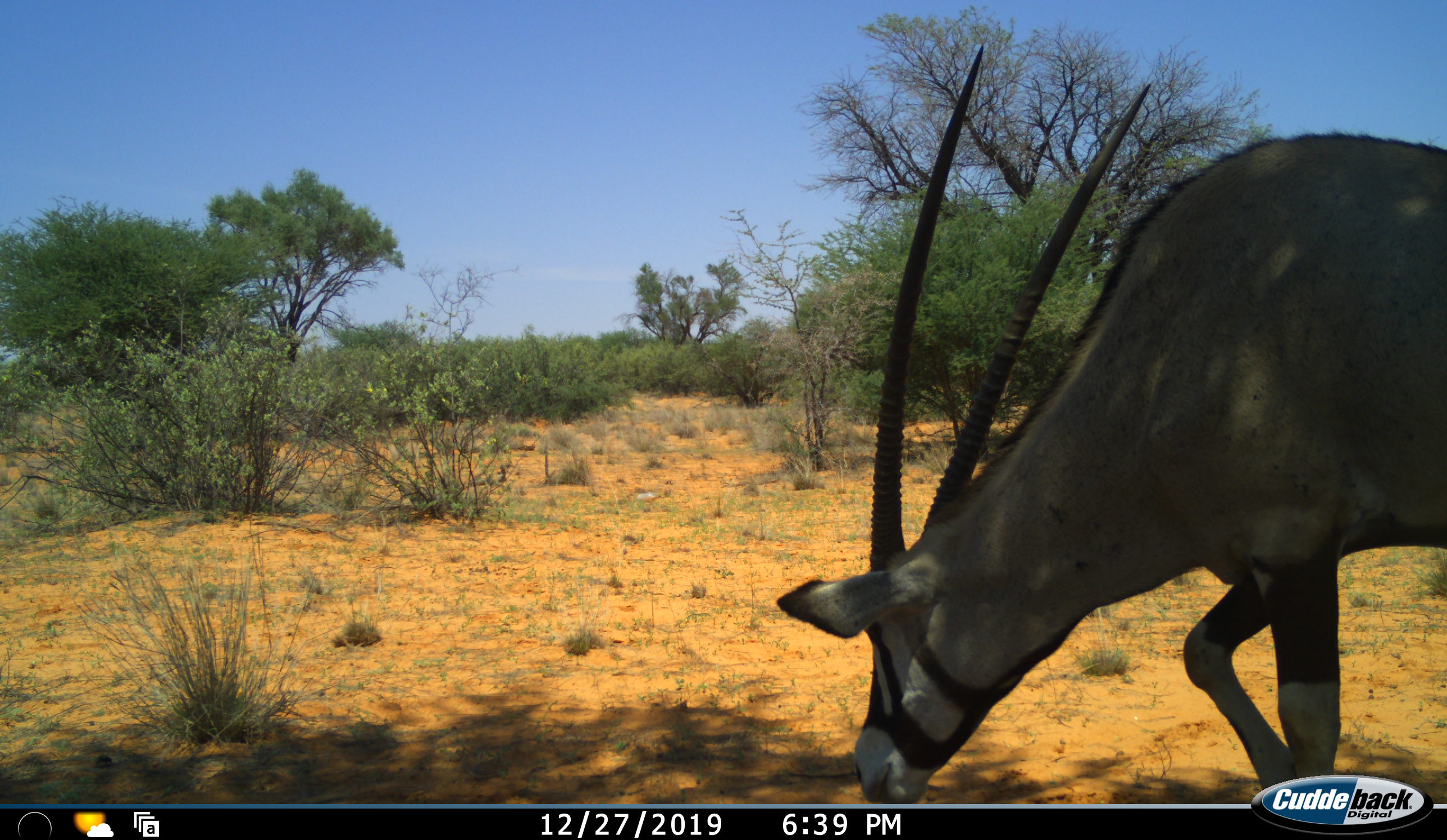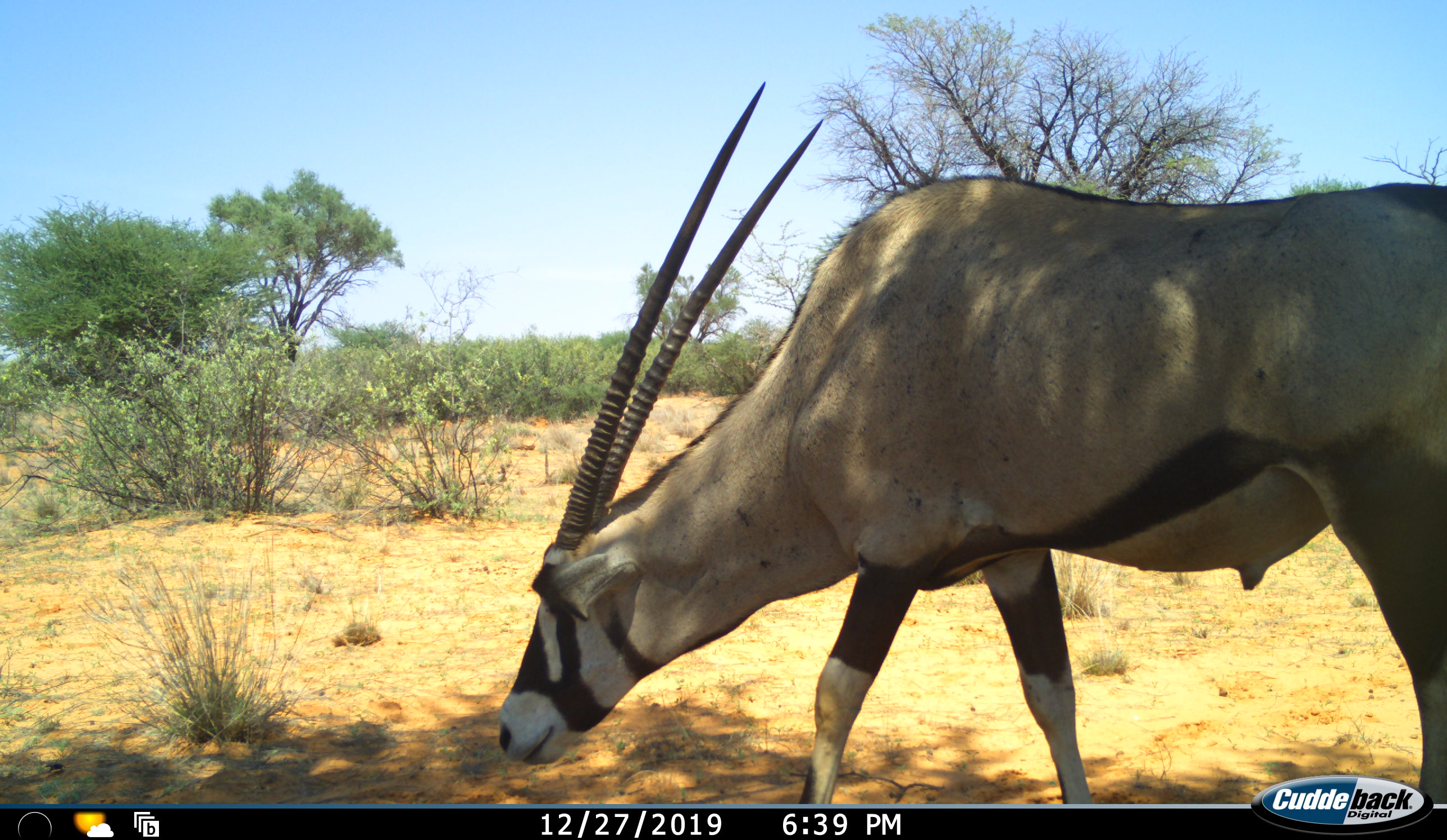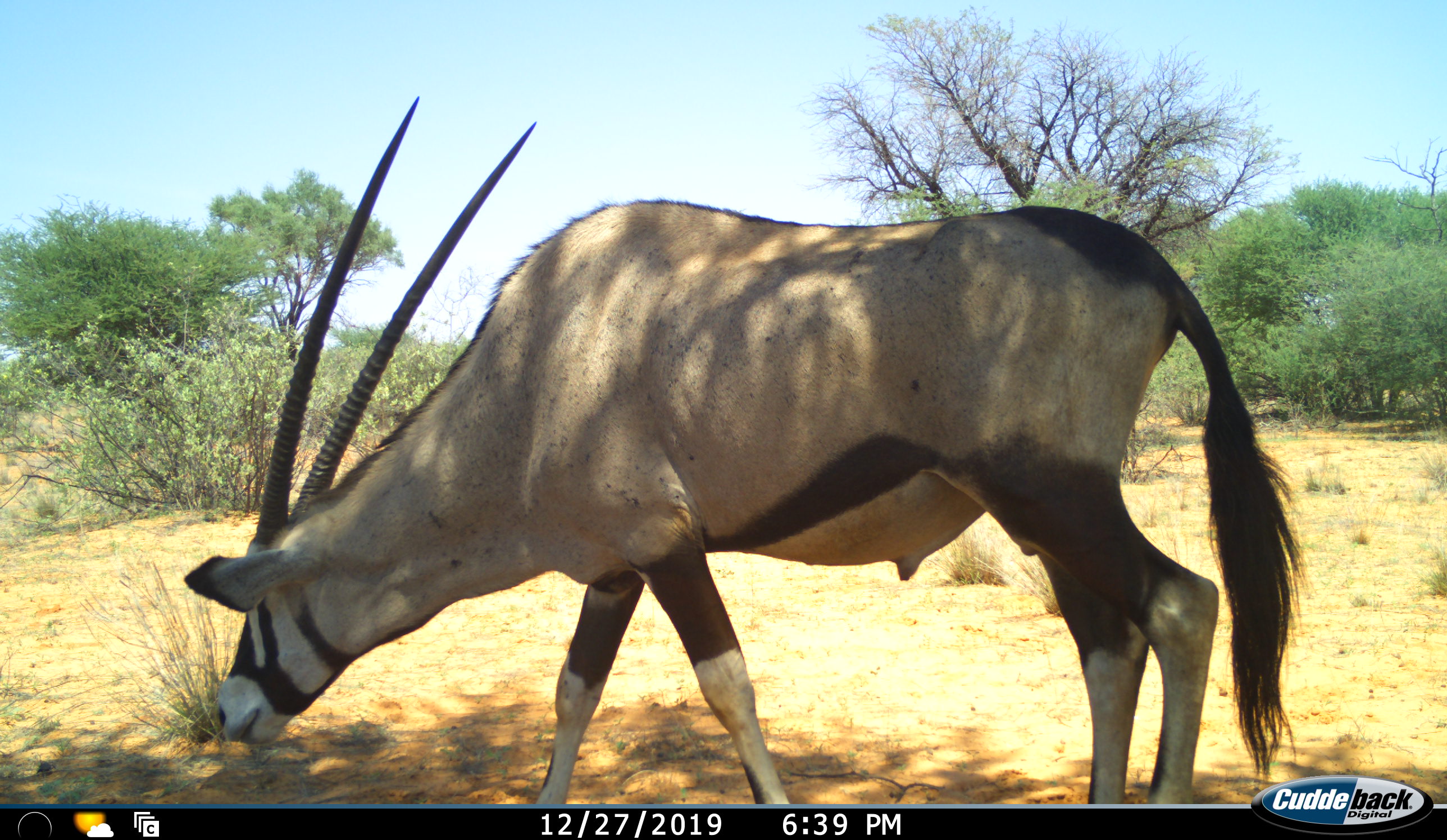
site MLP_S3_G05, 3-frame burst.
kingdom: Animalia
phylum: Chordata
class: Mammalia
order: Artiodactyla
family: Bovidae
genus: Oryx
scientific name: Oryx gazella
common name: gemsbok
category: oryx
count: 1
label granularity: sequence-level